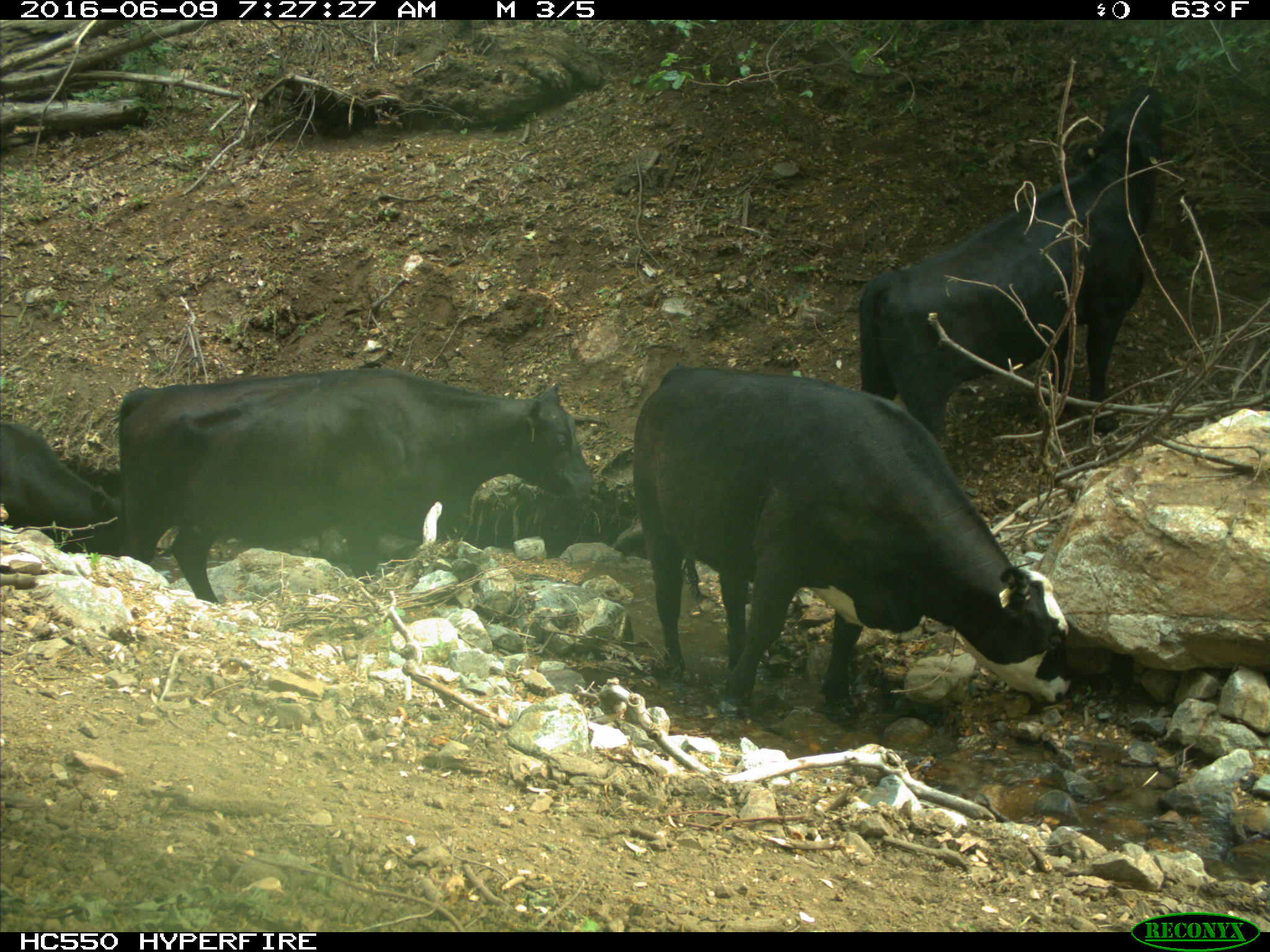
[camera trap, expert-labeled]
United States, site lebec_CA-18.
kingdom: Animalia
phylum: Chordata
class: Mammalia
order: Artiodactyla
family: Bovidae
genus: Bos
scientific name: Bos taurus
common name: domestic cow